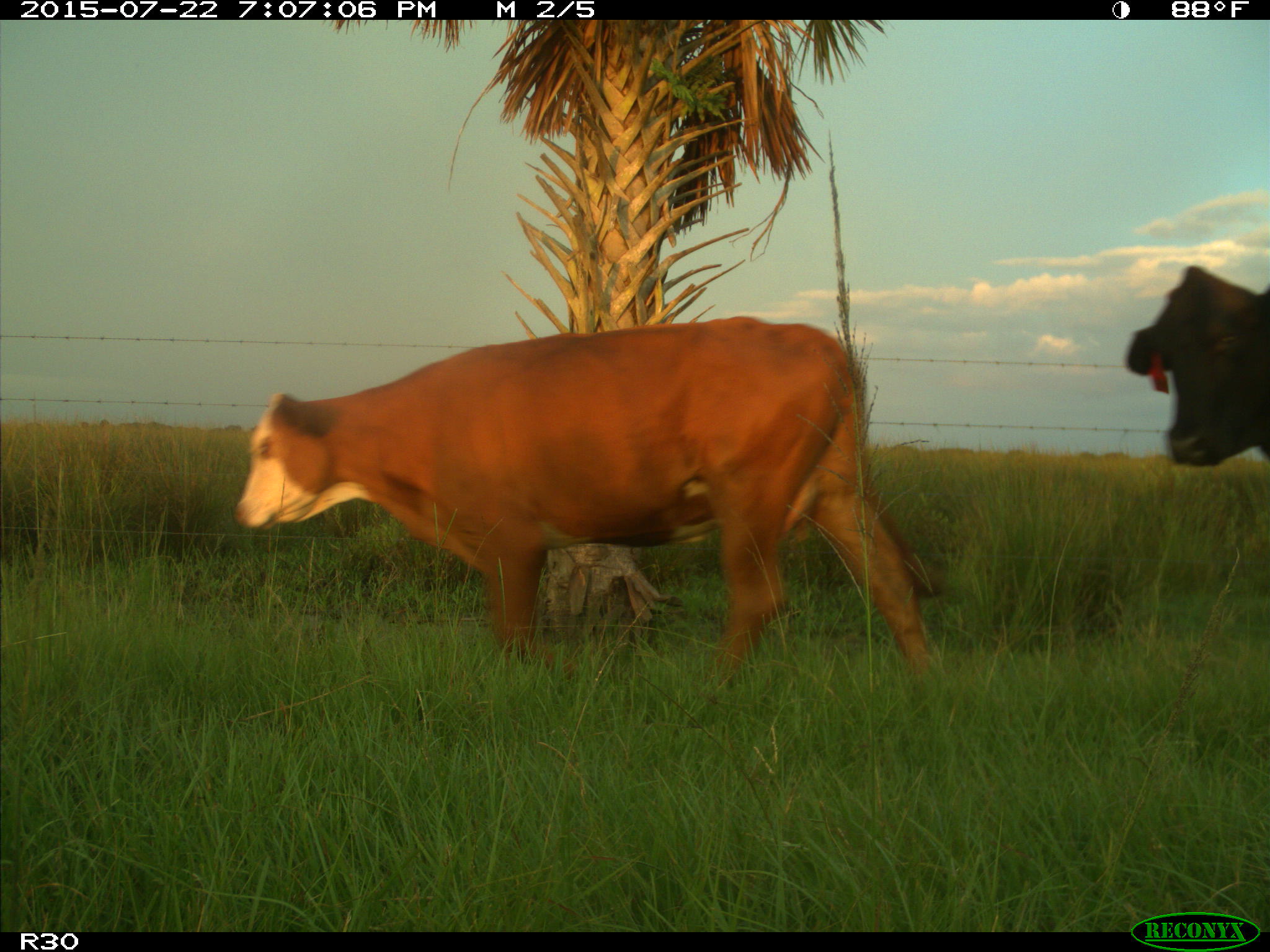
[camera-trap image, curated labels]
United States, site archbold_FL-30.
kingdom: Animalia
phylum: Chordata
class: Mammalia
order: Artiodactyla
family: Bovidae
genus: Bos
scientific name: Bos taurus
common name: domestic cow